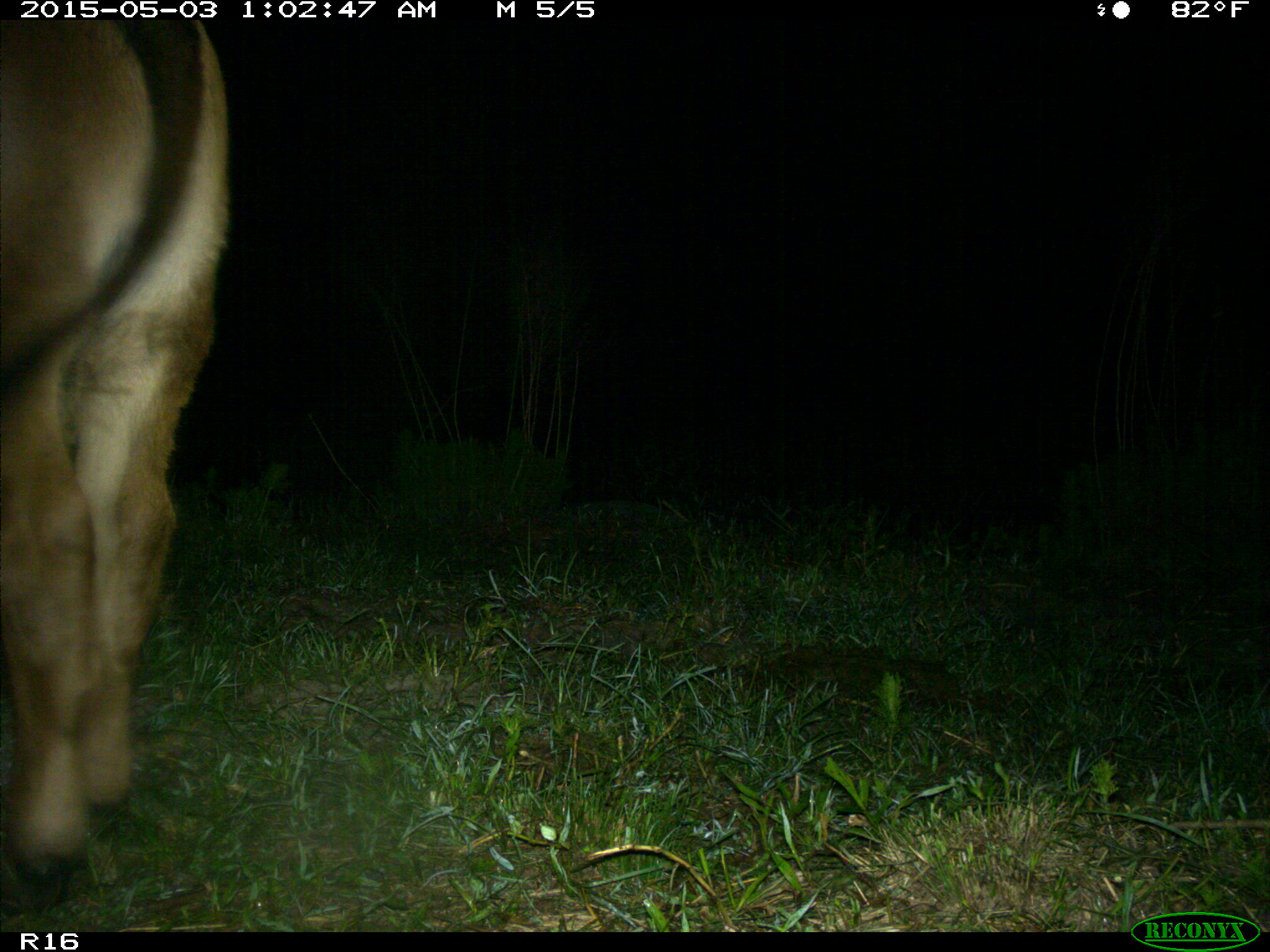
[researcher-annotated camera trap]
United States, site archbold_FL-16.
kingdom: Animalia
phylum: Chordata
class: Mammalia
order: Artiodactyla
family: Bovidae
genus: Bos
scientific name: Bos taurus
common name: domestic cow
Bos taurus (domestic cow).